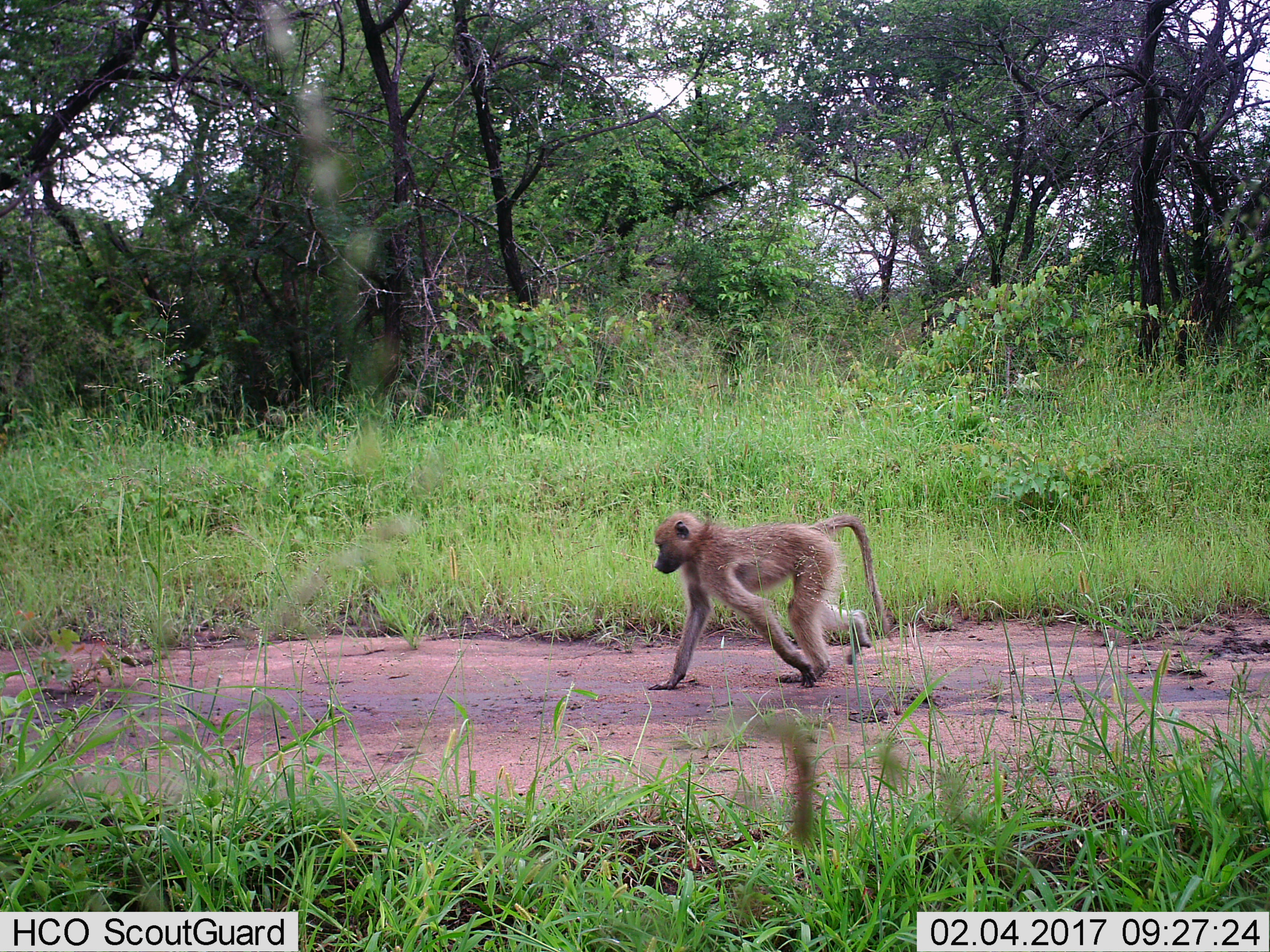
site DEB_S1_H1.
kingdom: Animalia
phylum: Chordata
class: Mammalia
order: Primates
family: Cercopithecidae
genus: Papio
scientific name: Papio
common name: baboon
Baboon (Papio), count 1. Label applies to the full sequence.